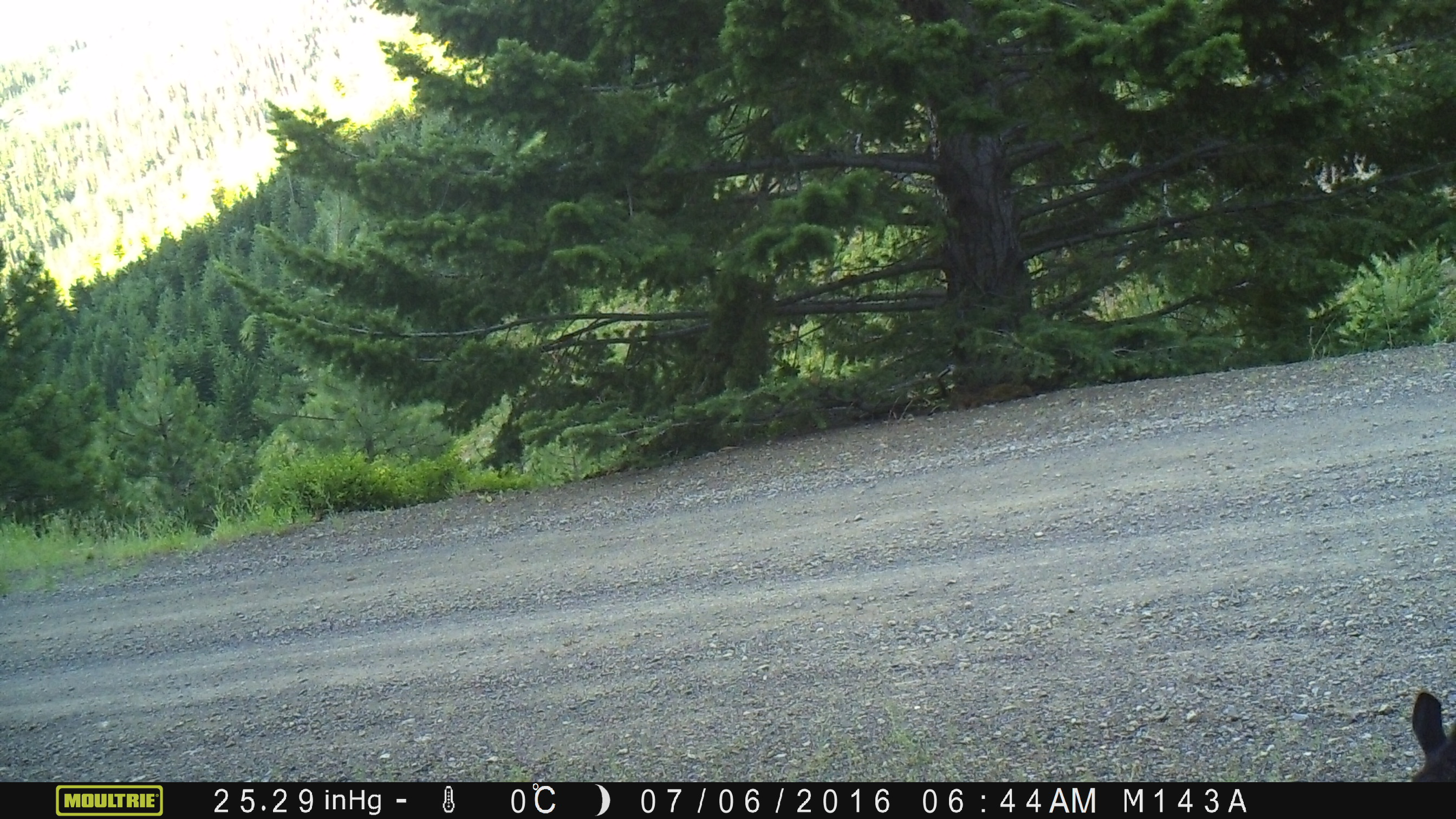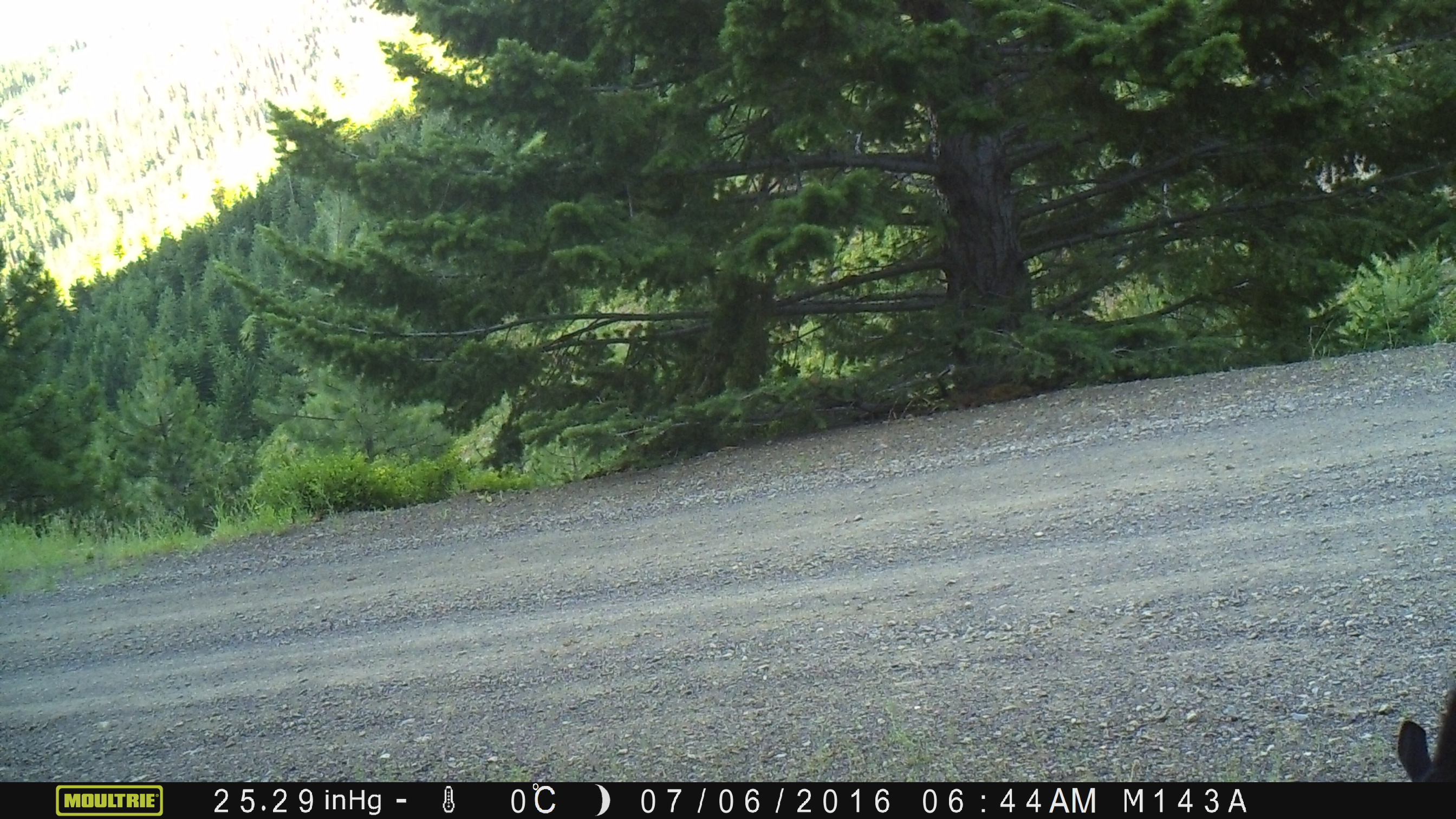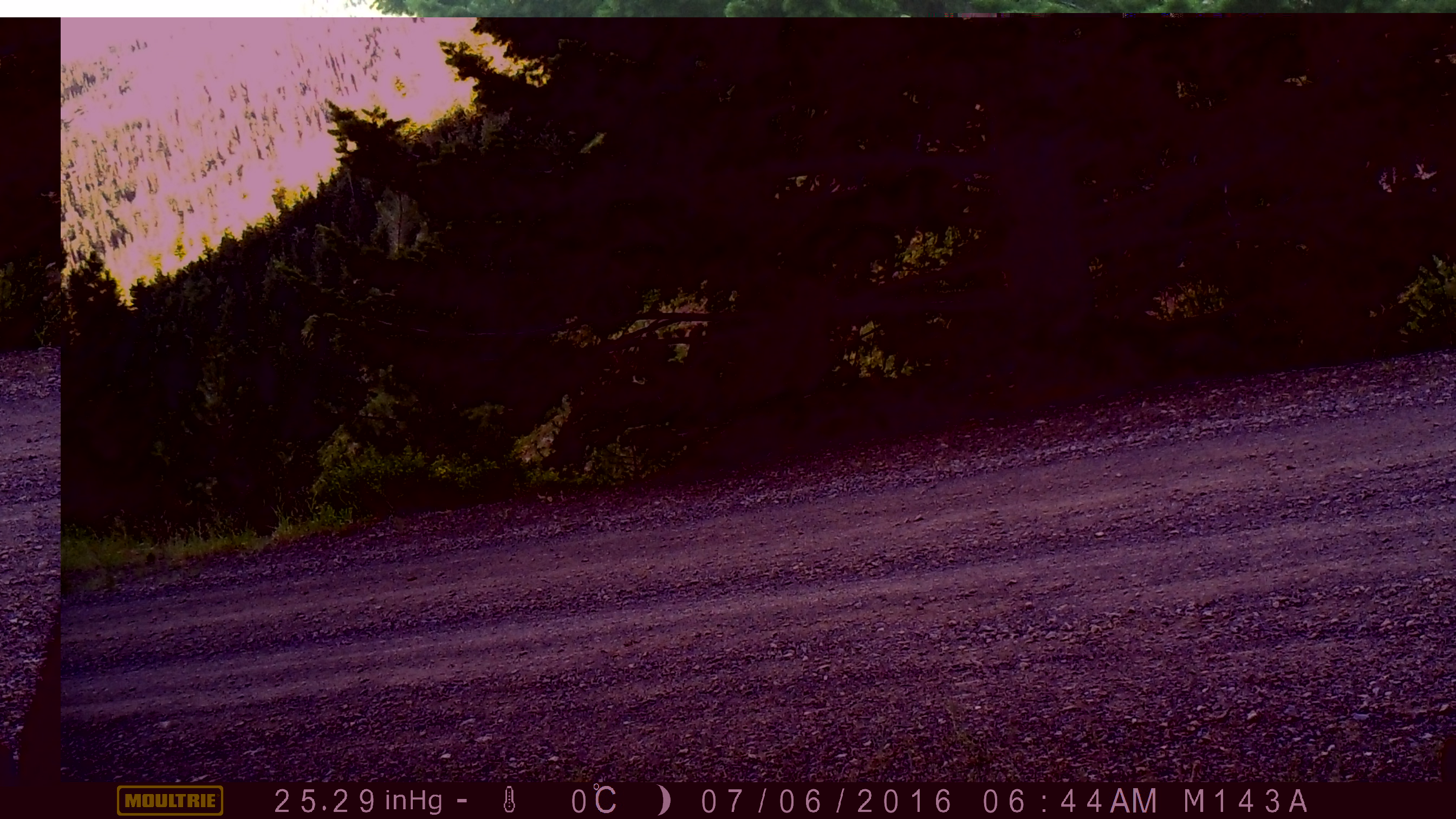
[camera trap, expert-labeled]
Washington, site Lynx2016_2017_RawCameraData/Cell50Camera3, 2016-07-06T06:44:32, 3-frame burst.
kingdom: Animalia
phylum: Chordata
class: Mammalia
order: Artiodactyla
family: Bovidae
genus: Bos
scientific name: Bos taurus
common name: domestic cattle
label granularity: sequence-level